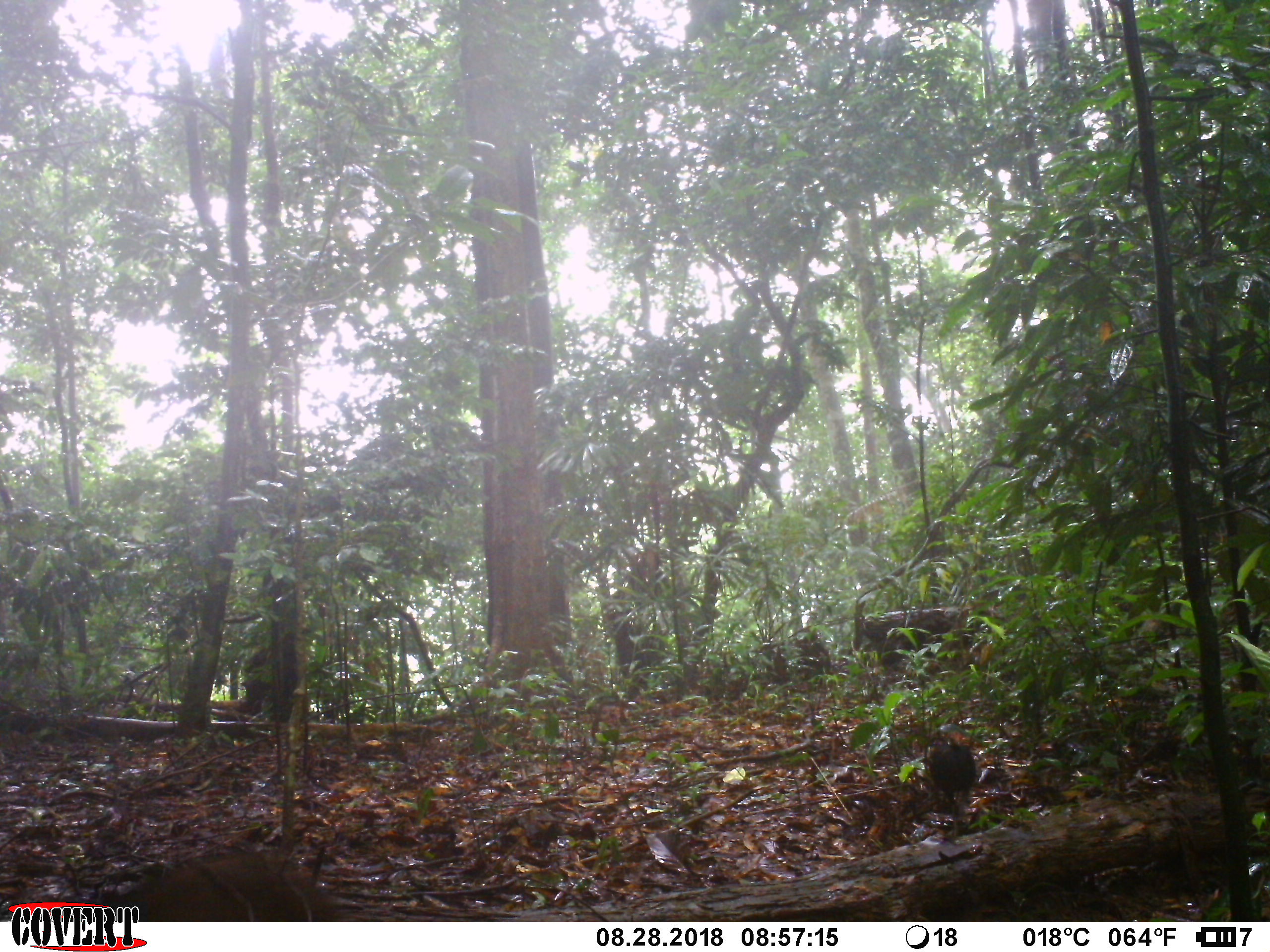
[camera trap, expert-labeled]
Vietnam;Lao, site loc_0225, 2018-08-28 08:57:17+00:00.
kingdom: Animalia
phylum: Chordata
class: Mammalia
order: Artiodactyla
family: Suidae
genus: Sus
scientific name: Sus scrofa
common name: eurasian wild pig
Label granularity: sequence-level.